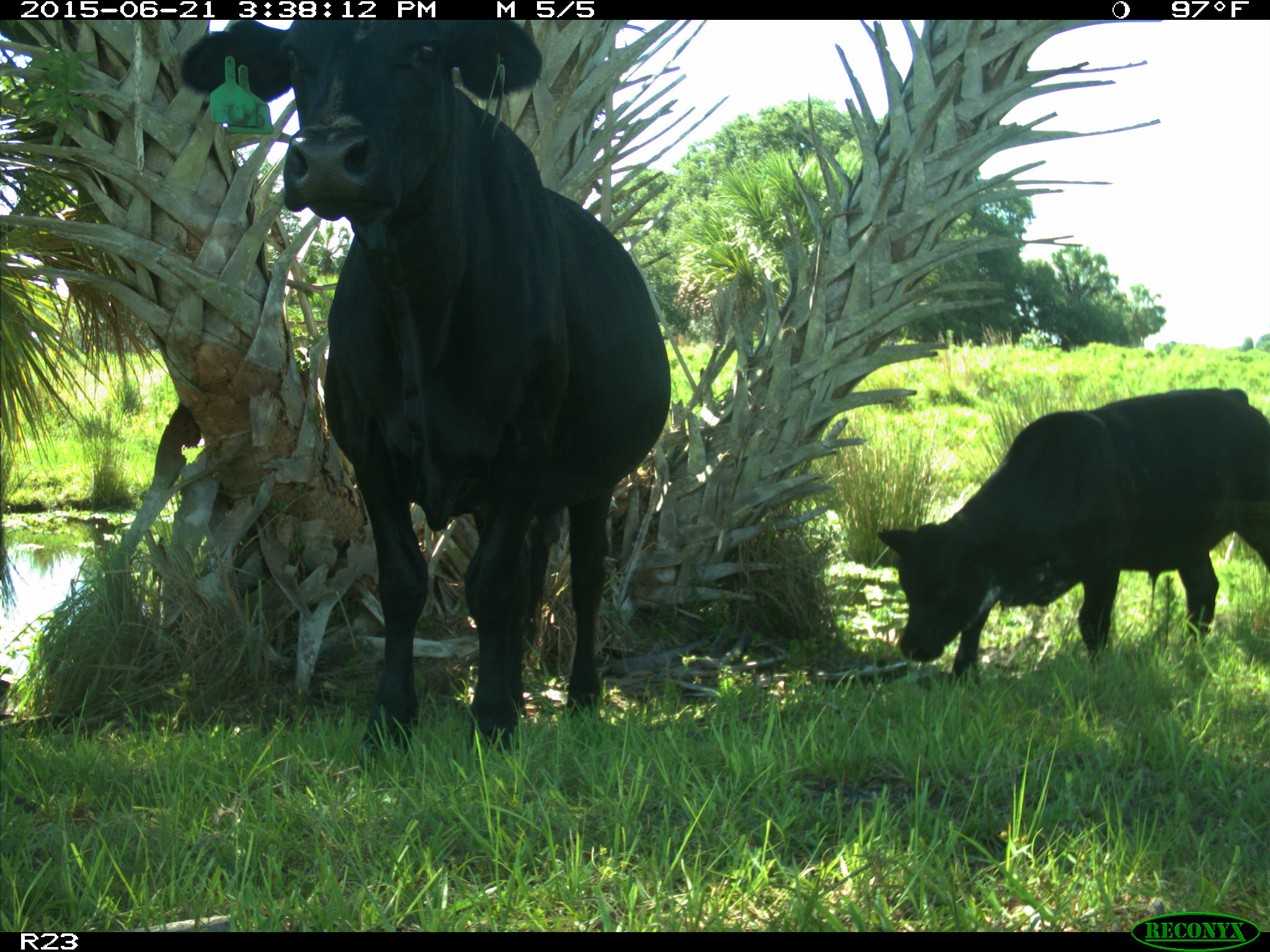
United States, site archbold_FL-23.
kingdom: Animalia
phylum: Chordata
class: Mammalia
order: Artiodactyla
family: Bovidae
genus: Bos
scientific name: Bos taurus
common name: domestic cow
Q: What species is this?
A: Bos taurus (domestic cow).